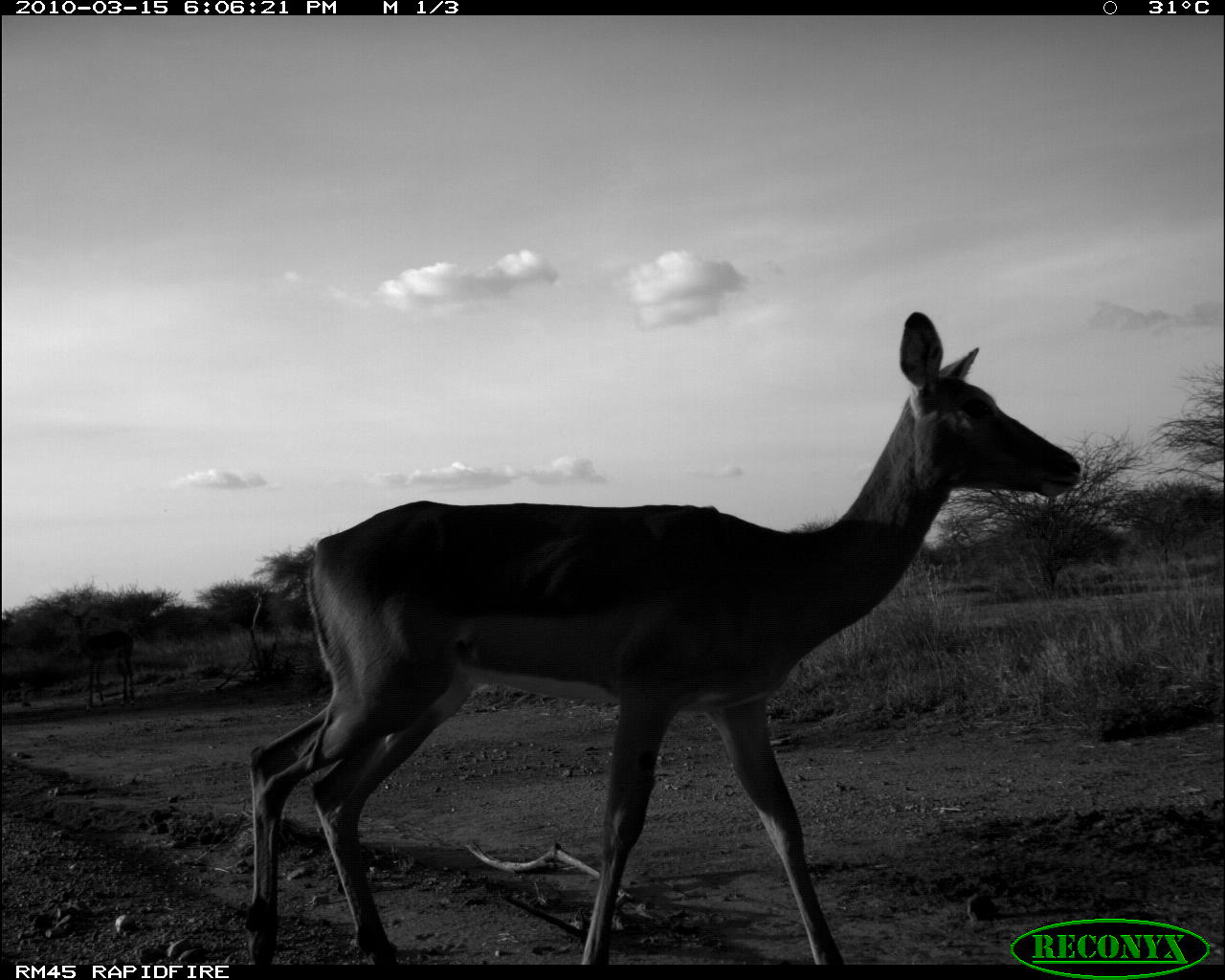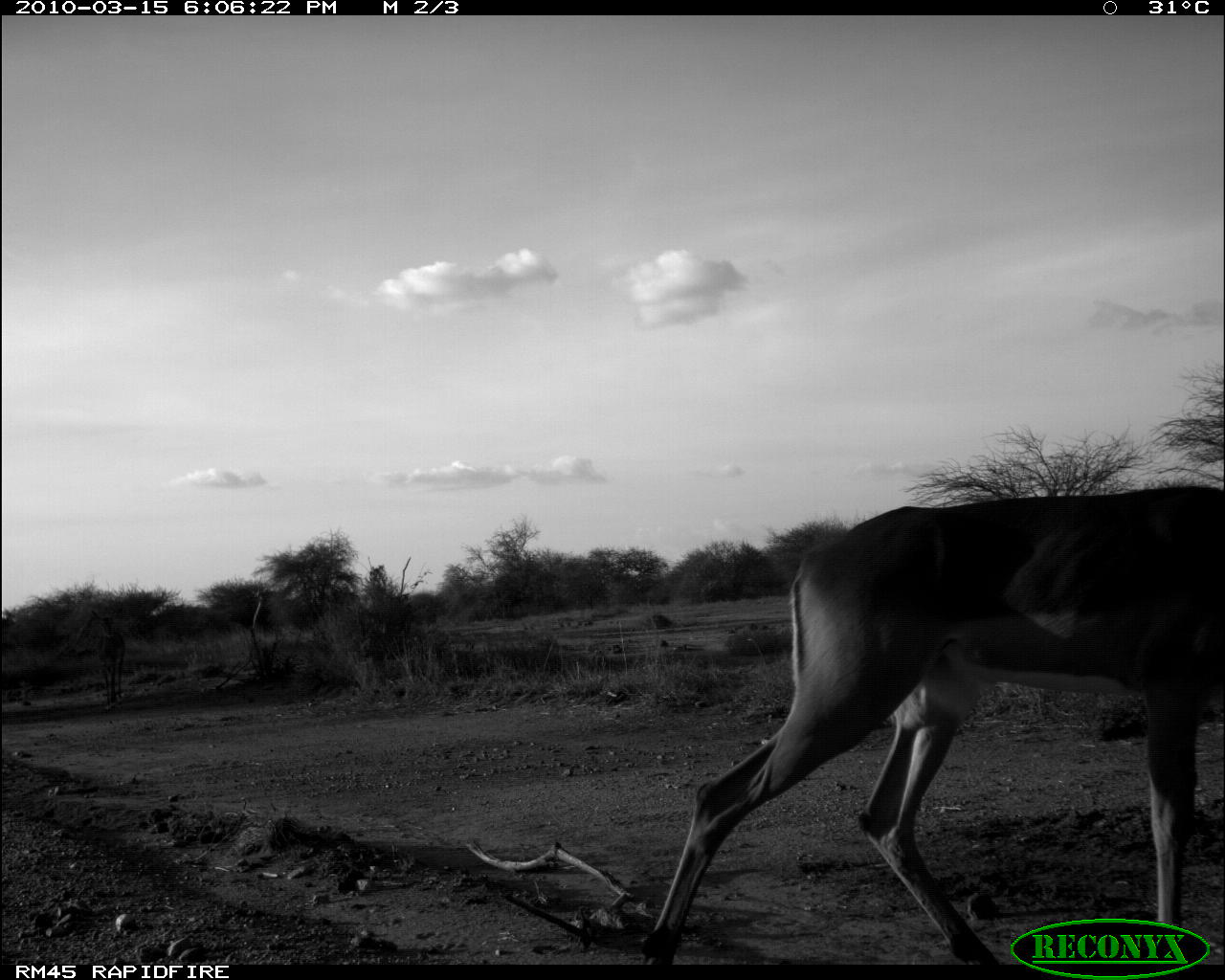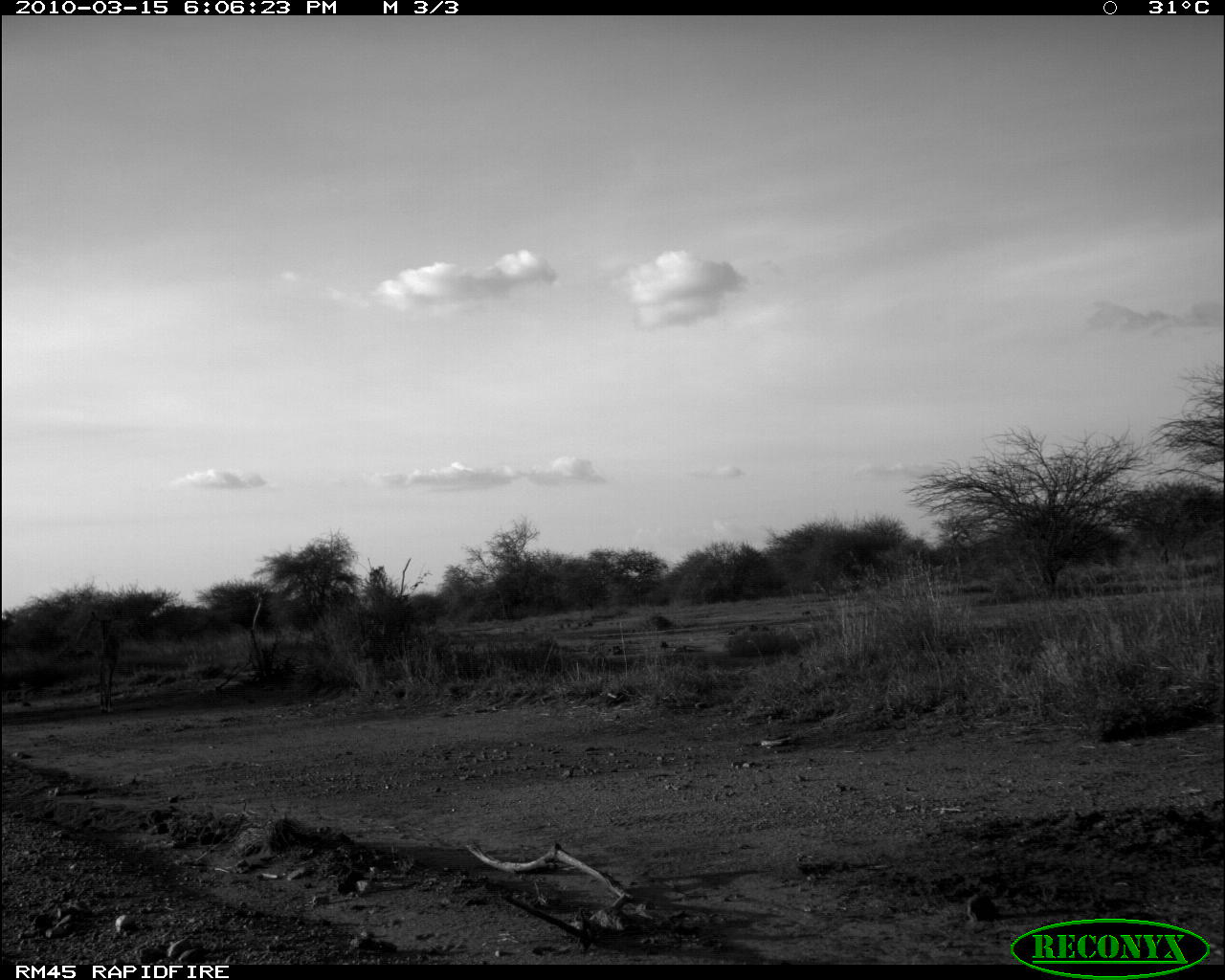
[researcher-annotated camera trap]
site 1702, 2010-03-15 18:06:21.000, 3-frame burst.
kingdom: Animalia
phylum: Chordata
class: Mammalia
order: Artiodactyla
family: Bovidae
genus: Aepyceros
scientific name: Aepyceros melampus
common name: impala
Aepyceros melampus (impala), count 2.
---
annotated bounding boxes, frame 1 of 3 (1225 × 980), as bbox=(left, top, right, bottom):
aepyceros melampus: bbox=(247, 309, 1080, 962); bbox=(62, 605, 137, 710)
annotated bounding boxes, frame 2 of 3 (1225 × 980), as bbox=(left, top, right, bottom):
aepyceros melampus: bbox=(634, 479, 1225, 960); bbox=(90, 608, 127, 708)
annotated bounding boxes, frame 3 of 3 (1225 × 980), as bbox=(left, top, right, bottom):
aepyceros melampus: bbox=(90, 610, 121, 714)